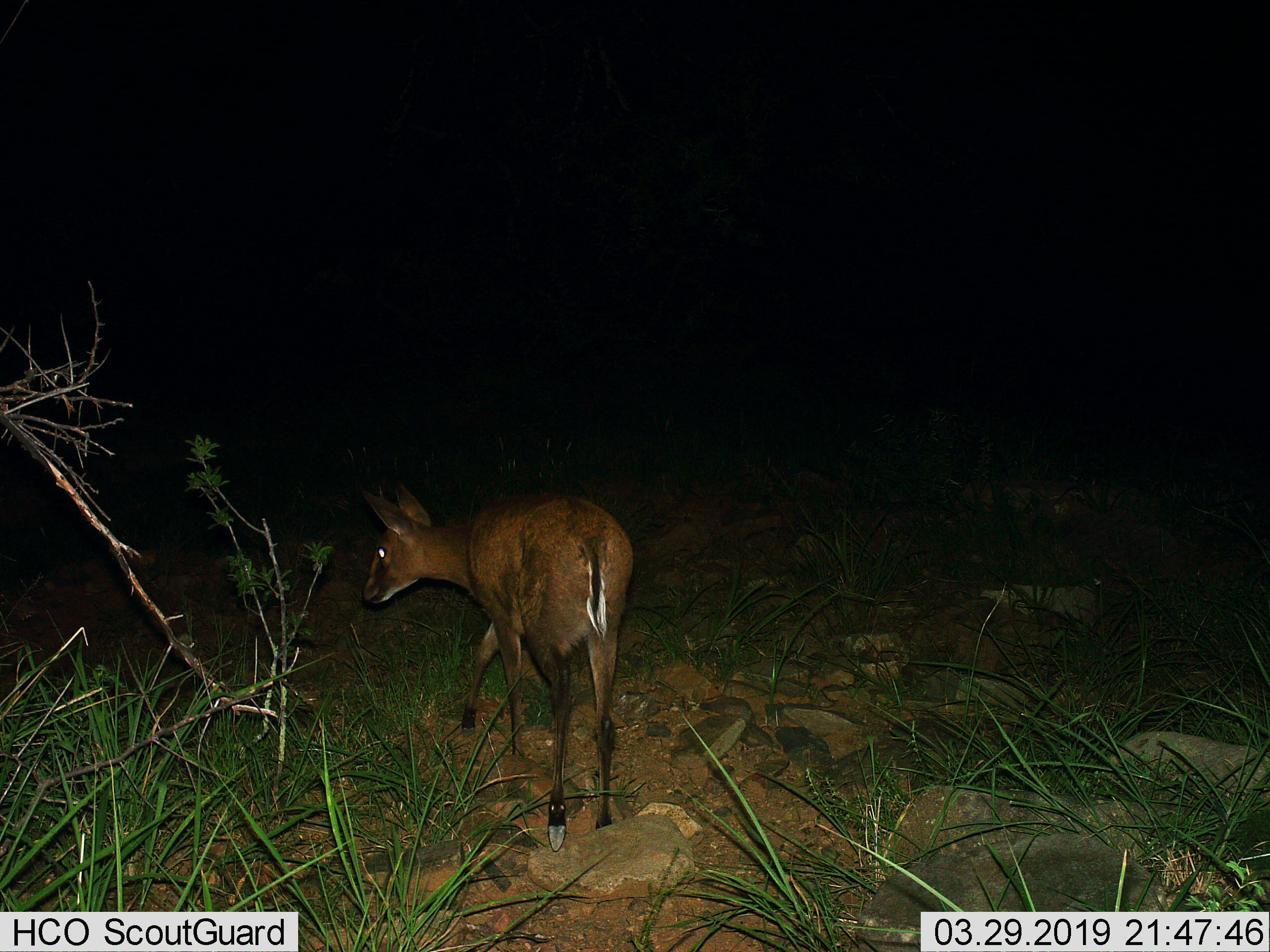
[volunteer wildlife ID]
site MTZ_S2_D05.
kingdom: Animalia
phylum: Chordata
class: Mammalia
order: Artiodactyla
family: Bovidae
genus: Sylvicapra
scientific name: Sylvicapra grimmia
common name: common duiker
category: duikercommongrey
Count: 1.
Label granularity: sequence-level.